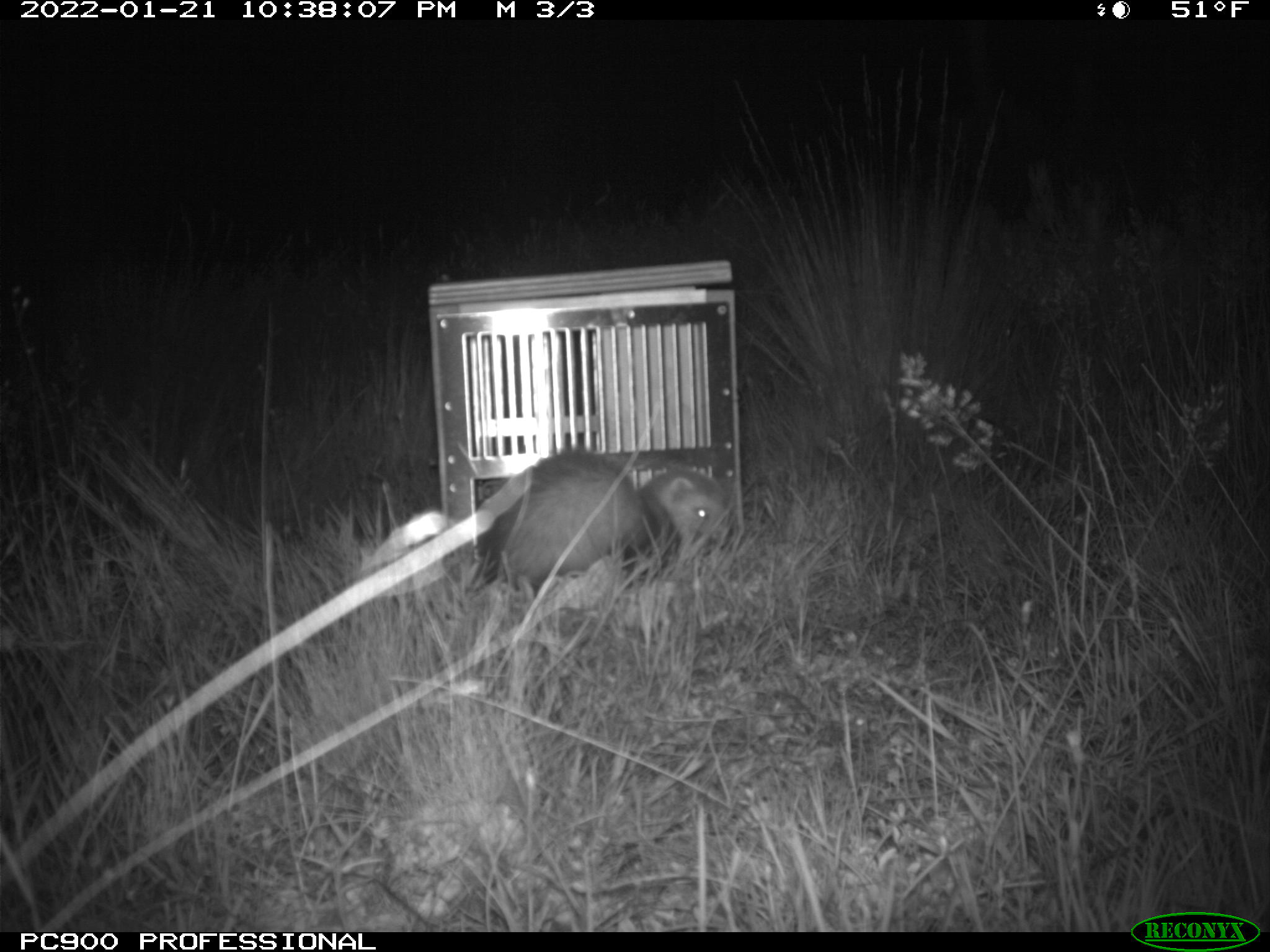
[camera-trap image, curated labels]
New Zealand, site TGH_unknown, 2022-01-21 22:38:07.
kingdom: Animalia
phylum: Chordata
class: Mammalia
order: Carnivora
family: Mustelidae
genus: Mustela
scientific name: Mustela furo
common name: ferret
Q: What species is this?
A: Ferret (Mustela furo).